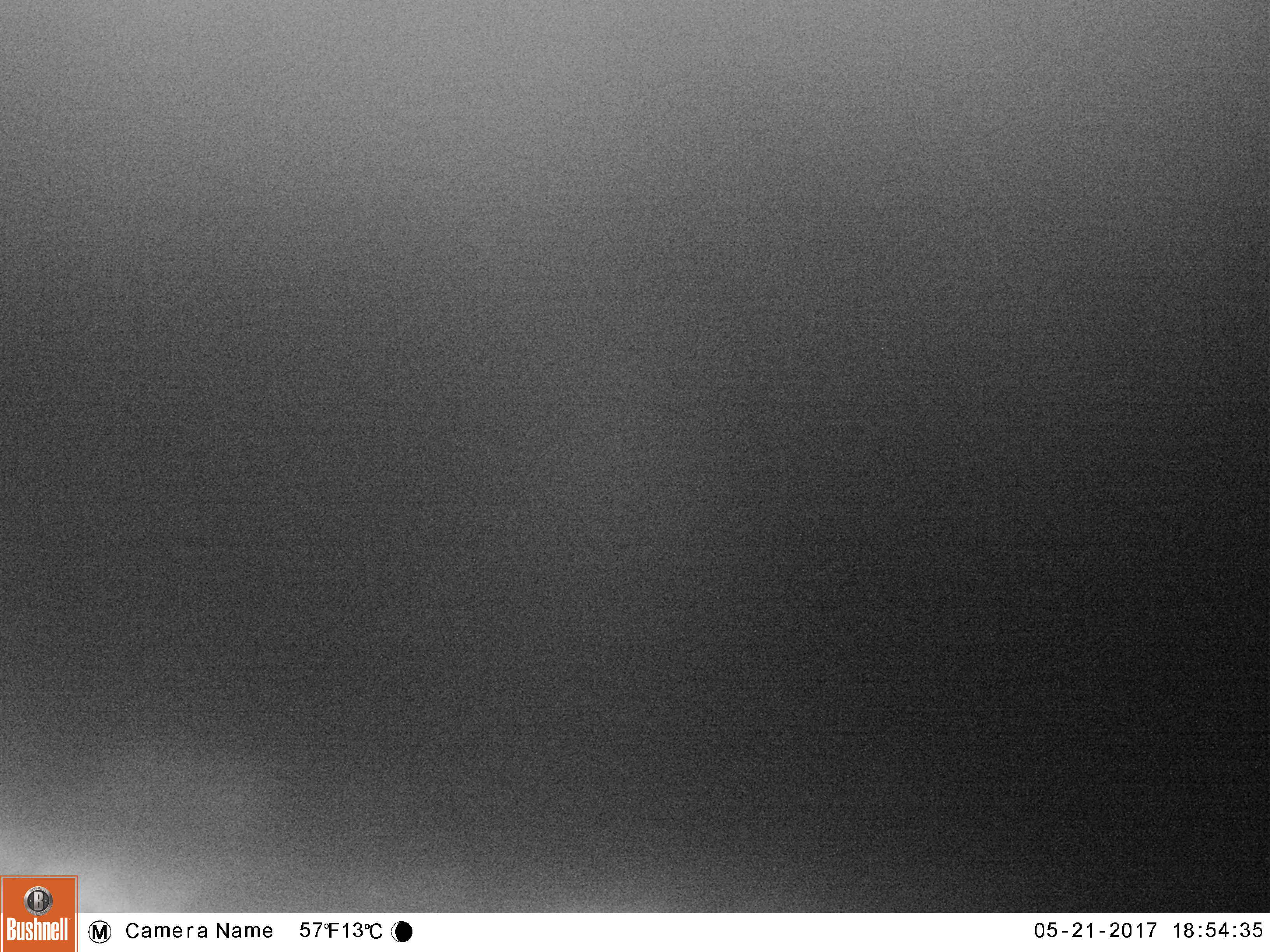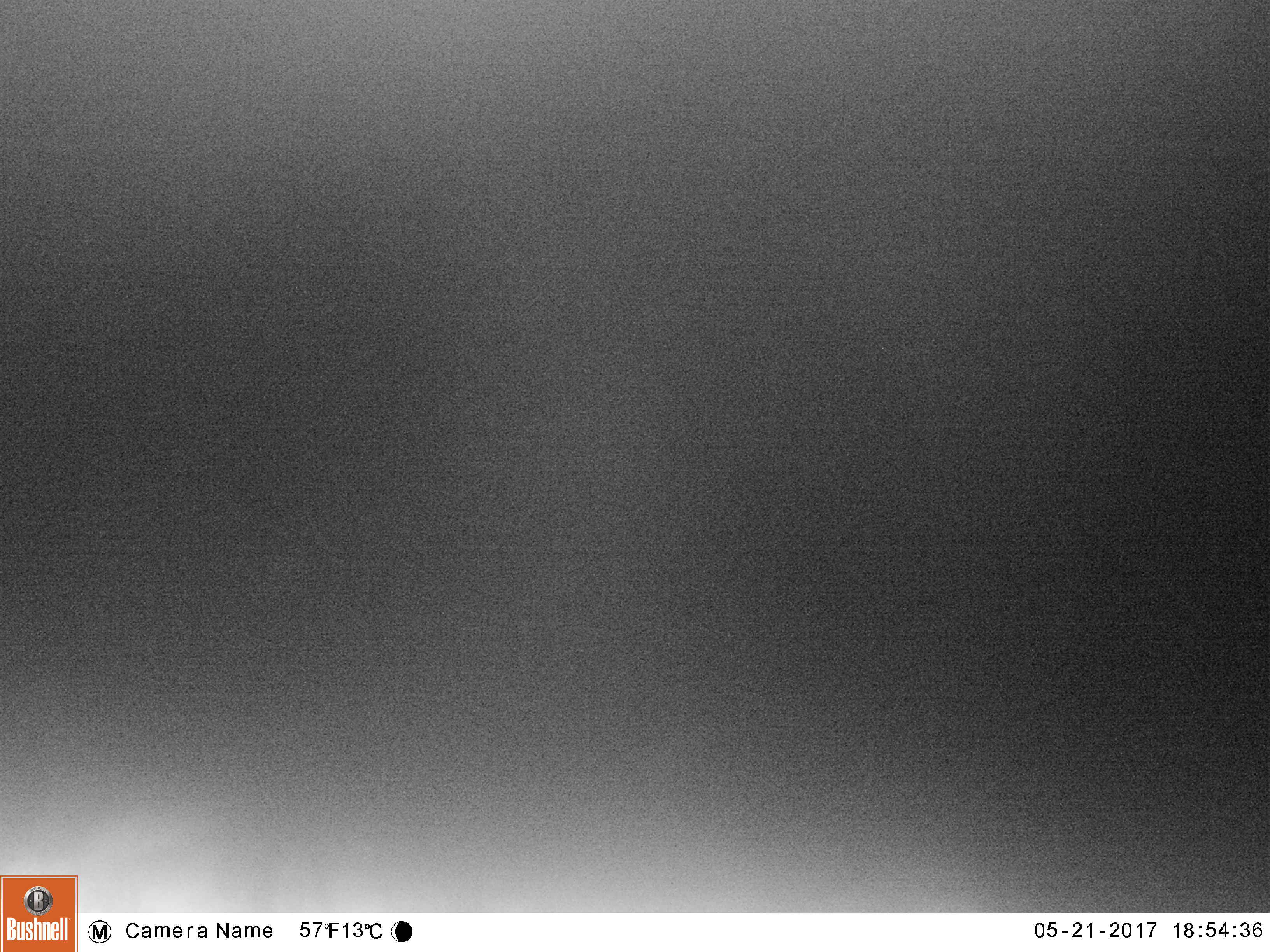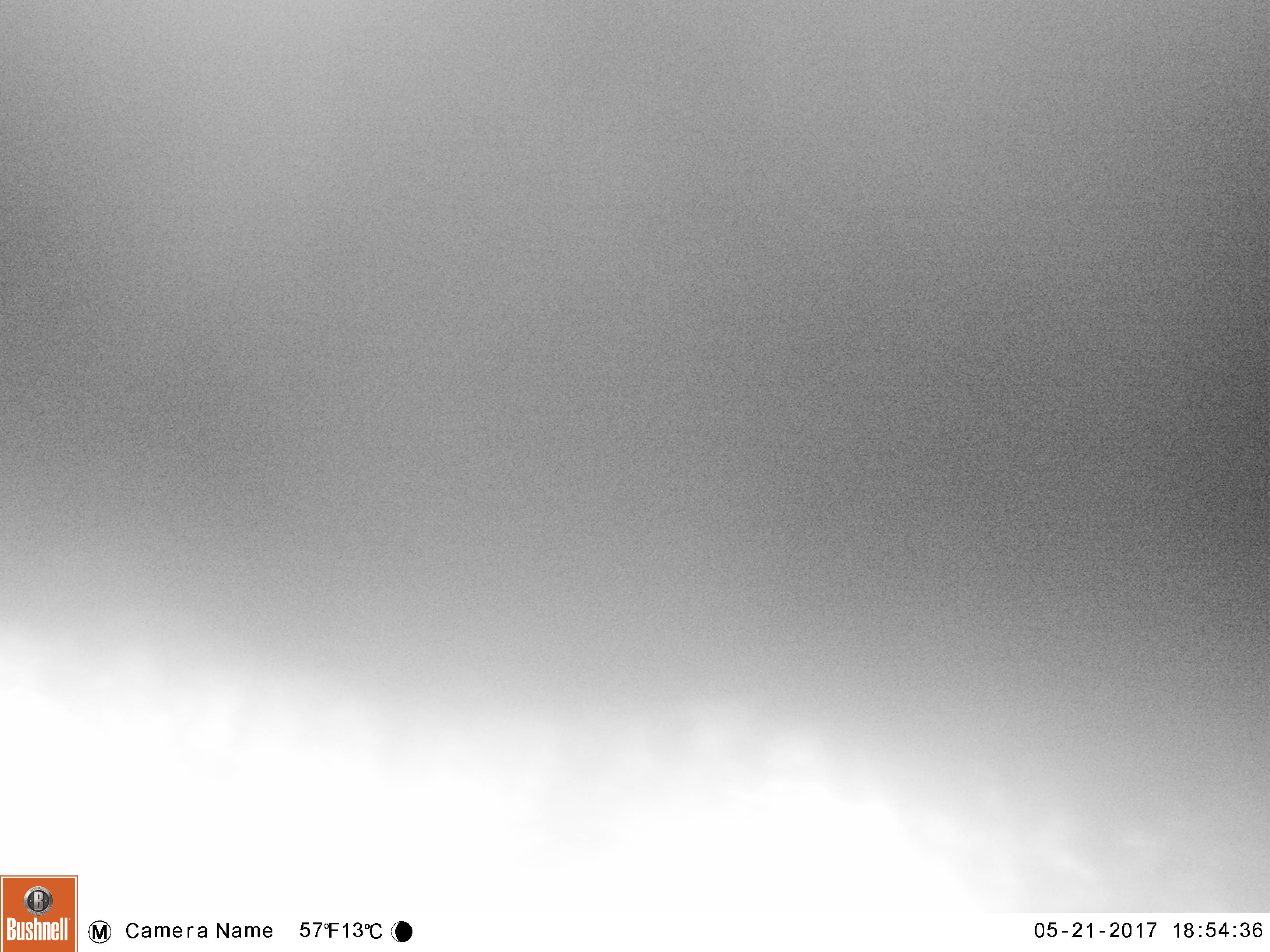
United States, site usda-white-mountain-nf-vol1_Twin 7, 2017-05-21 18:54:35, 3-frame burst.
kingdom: Animalia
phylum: Chordata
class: Mammalia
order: Carnivora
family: Ursidae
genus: Ursus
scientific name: Ursus americanus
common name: black bear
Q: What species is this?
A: Black bear (Ursus americanus).